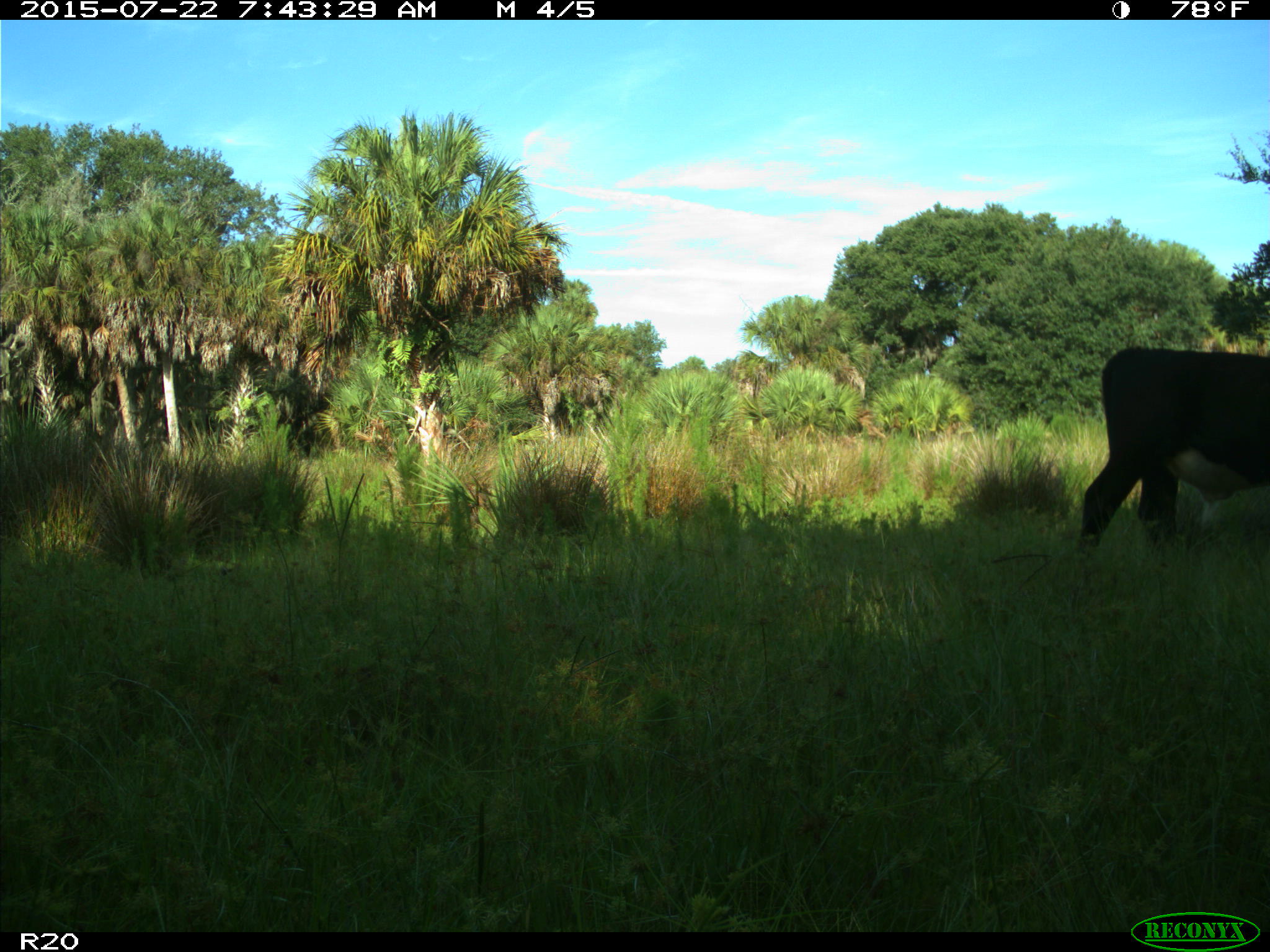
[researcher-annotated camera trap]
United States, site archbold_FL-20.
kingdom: Animalia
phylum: Chordata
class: Mammalia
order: Artiodactyla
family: Bovidae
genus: Bos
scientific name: Bos taurus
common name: domestic cow